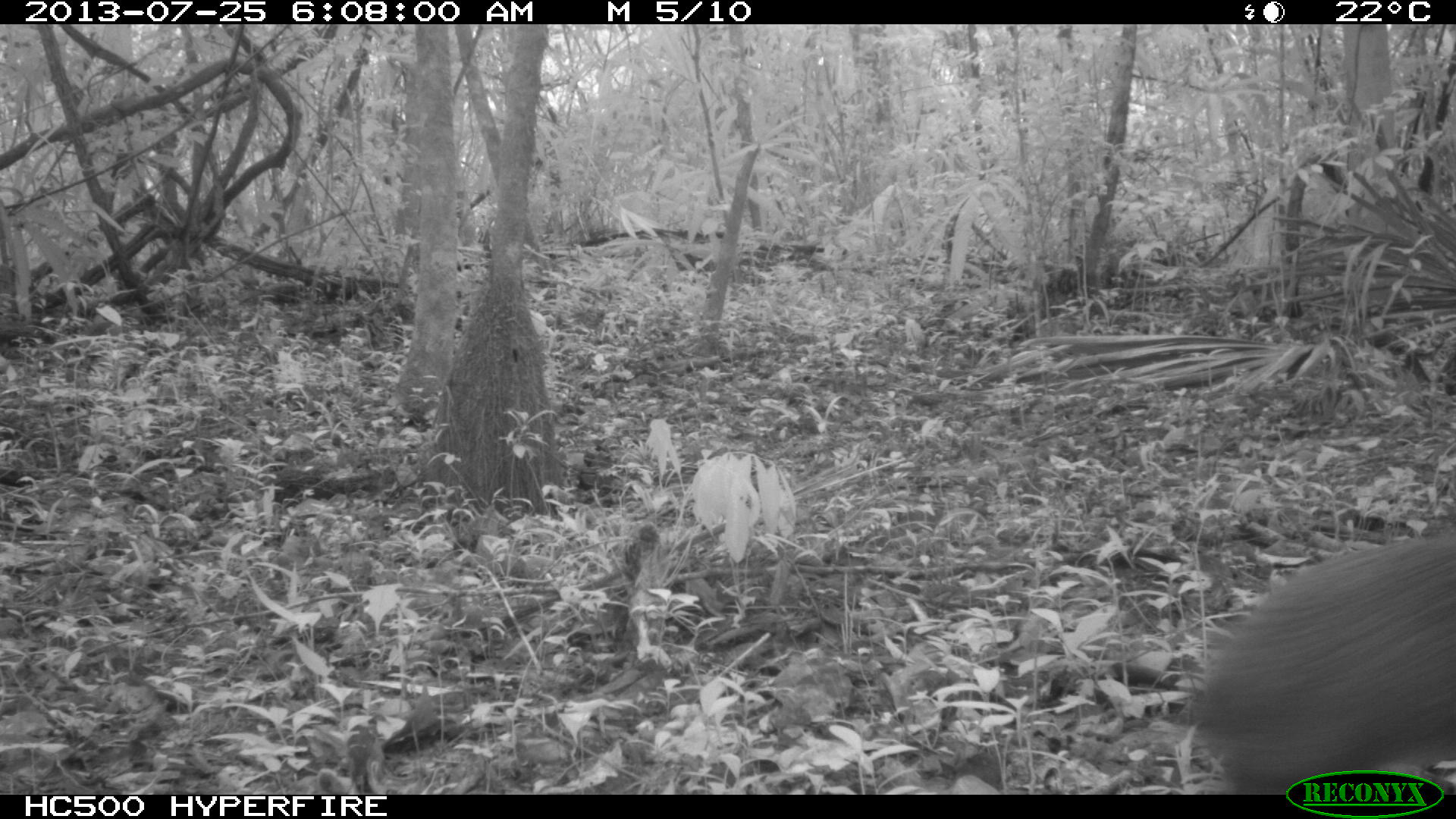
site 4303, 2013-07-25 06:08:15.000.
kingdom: Animalia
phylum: Chordata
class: Mammalia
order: Rodentia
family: Dasyproctidae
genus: Dasyprocta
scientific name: Dasyprocta punctata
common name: central american agouti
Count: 1.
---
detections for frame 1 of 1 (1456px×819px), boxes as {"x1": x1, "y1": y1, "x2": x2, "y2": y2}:
dasyprocta punctata: {"x1": 1186, "y1": 535, "x2": 1454, "y2": 789}